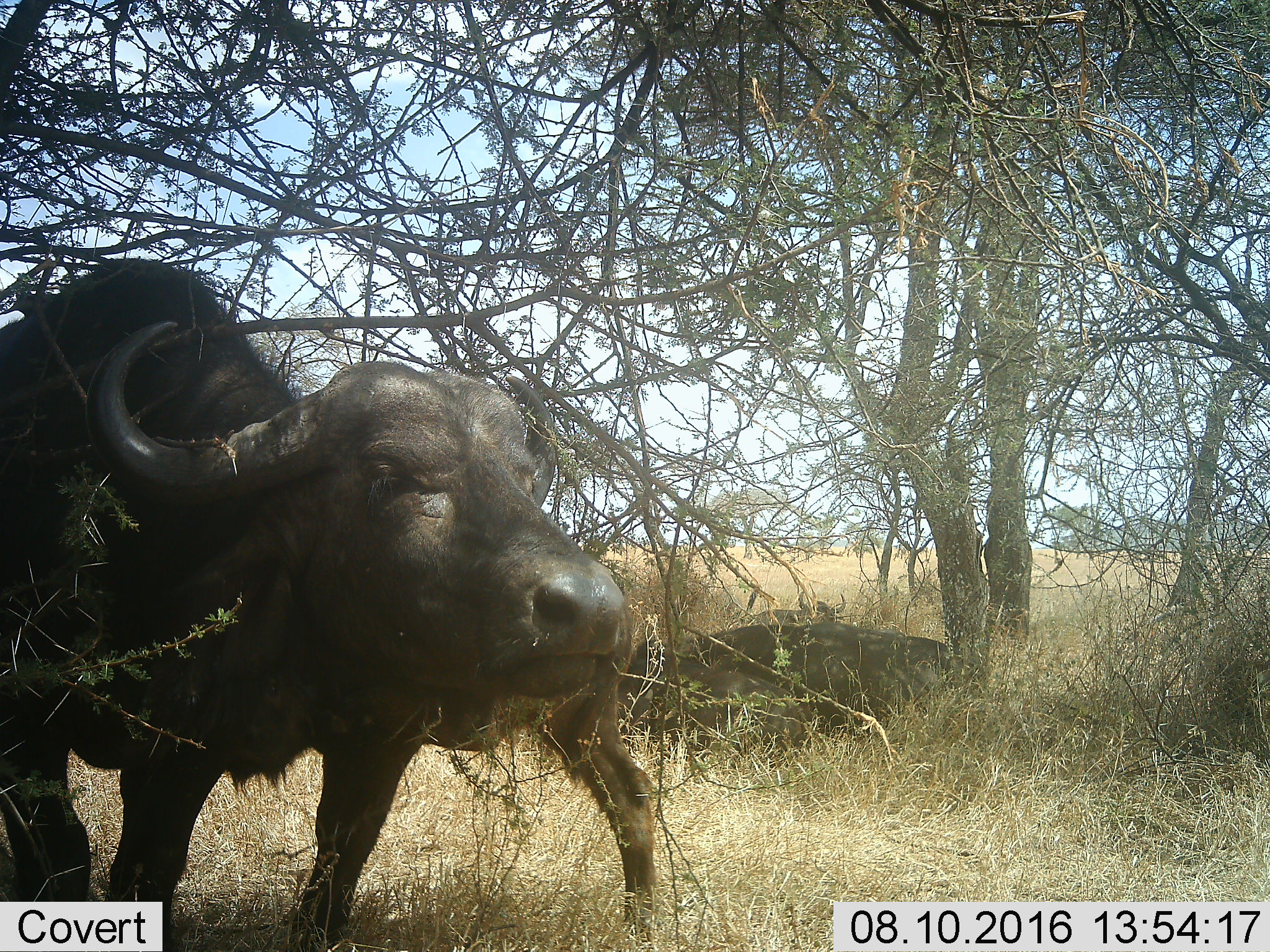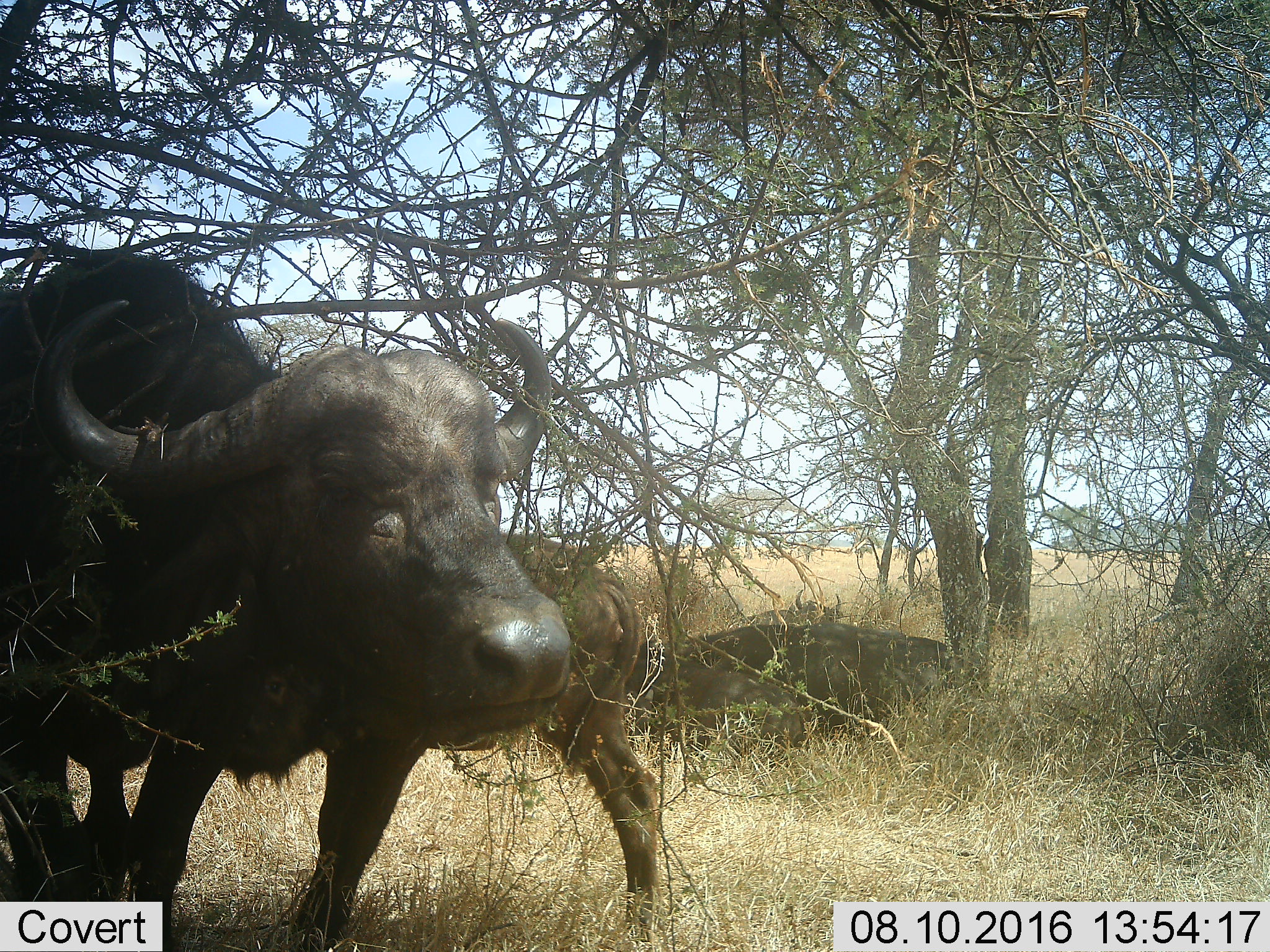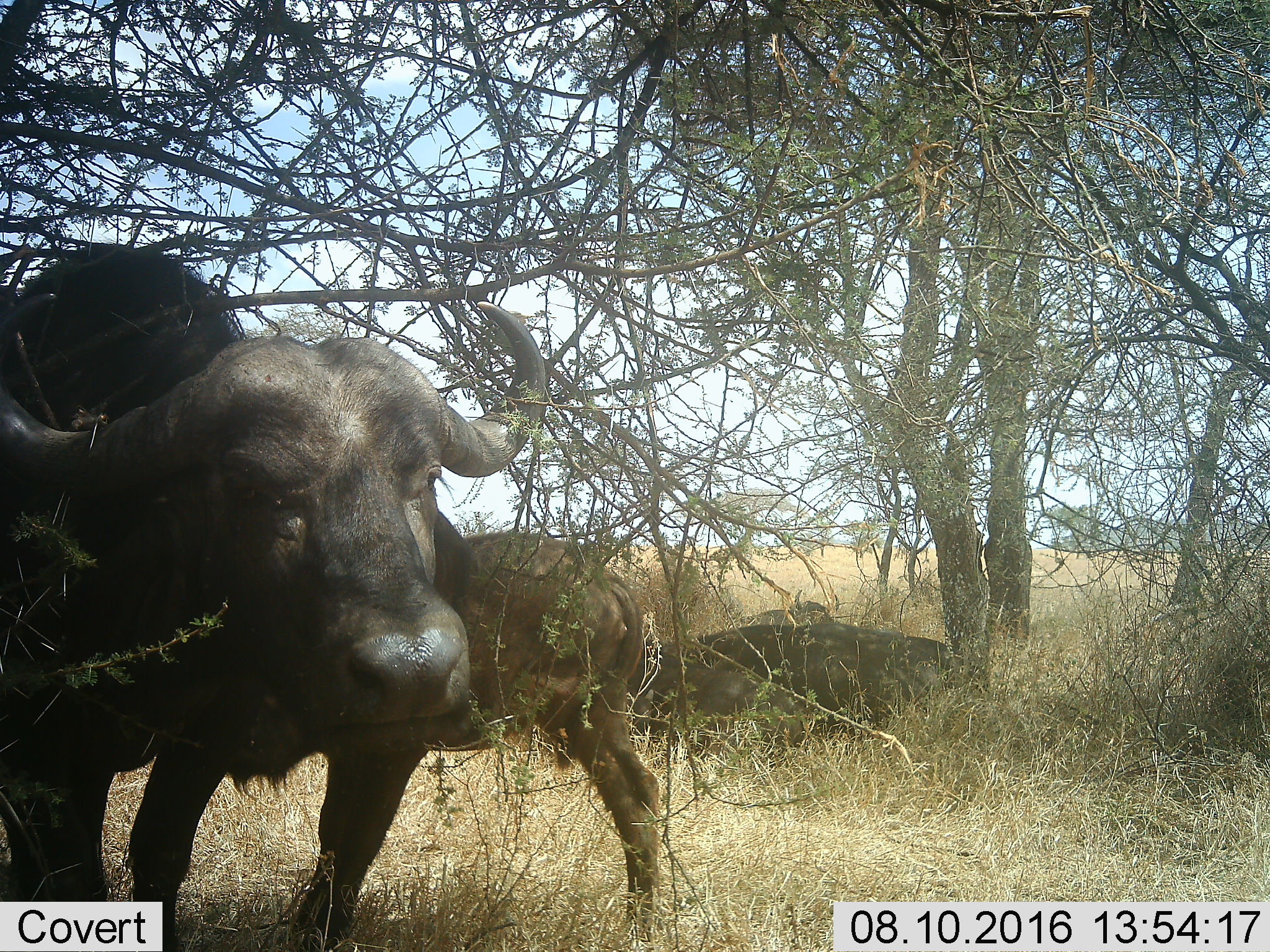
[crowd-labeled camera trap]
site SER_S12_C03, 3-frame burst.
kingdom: Animalia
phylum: Chordata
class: Mammalia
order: Artiodactyla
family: Bovidae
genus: Syncerus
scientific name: Syncerus caffer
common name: african buffalo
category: buffalo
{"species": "buffalo (african buffalo) (Syncerus caffer)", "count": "4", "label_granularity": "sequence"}